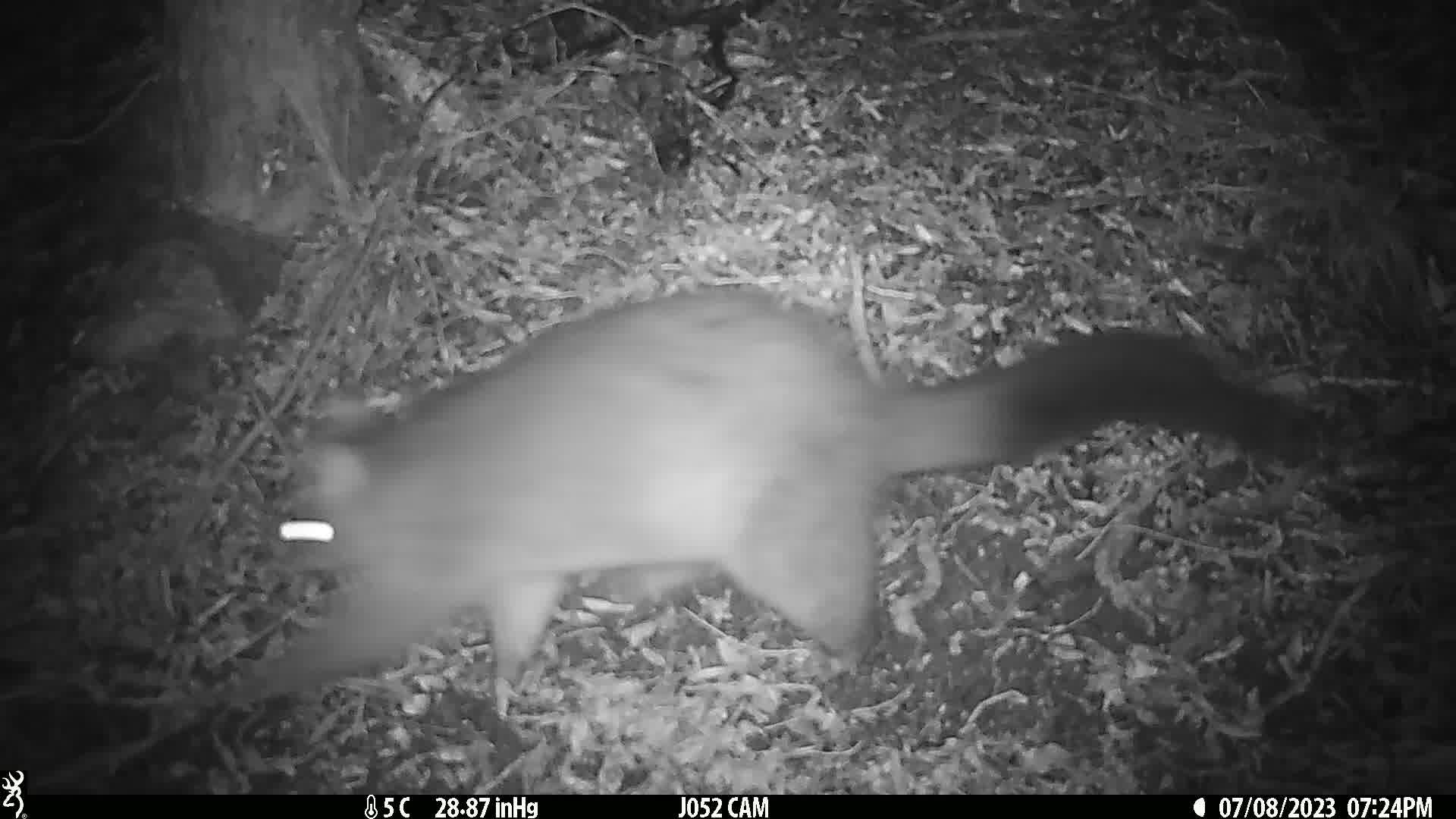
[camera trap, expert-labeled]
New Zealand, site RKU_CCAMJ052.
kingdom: Animalia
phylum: Chordata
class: Mammalia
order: Diprotodontia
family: Phalangeridae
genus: Trichosurus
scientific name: Trichosurus vulpecula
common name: common brushtail possum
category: possum